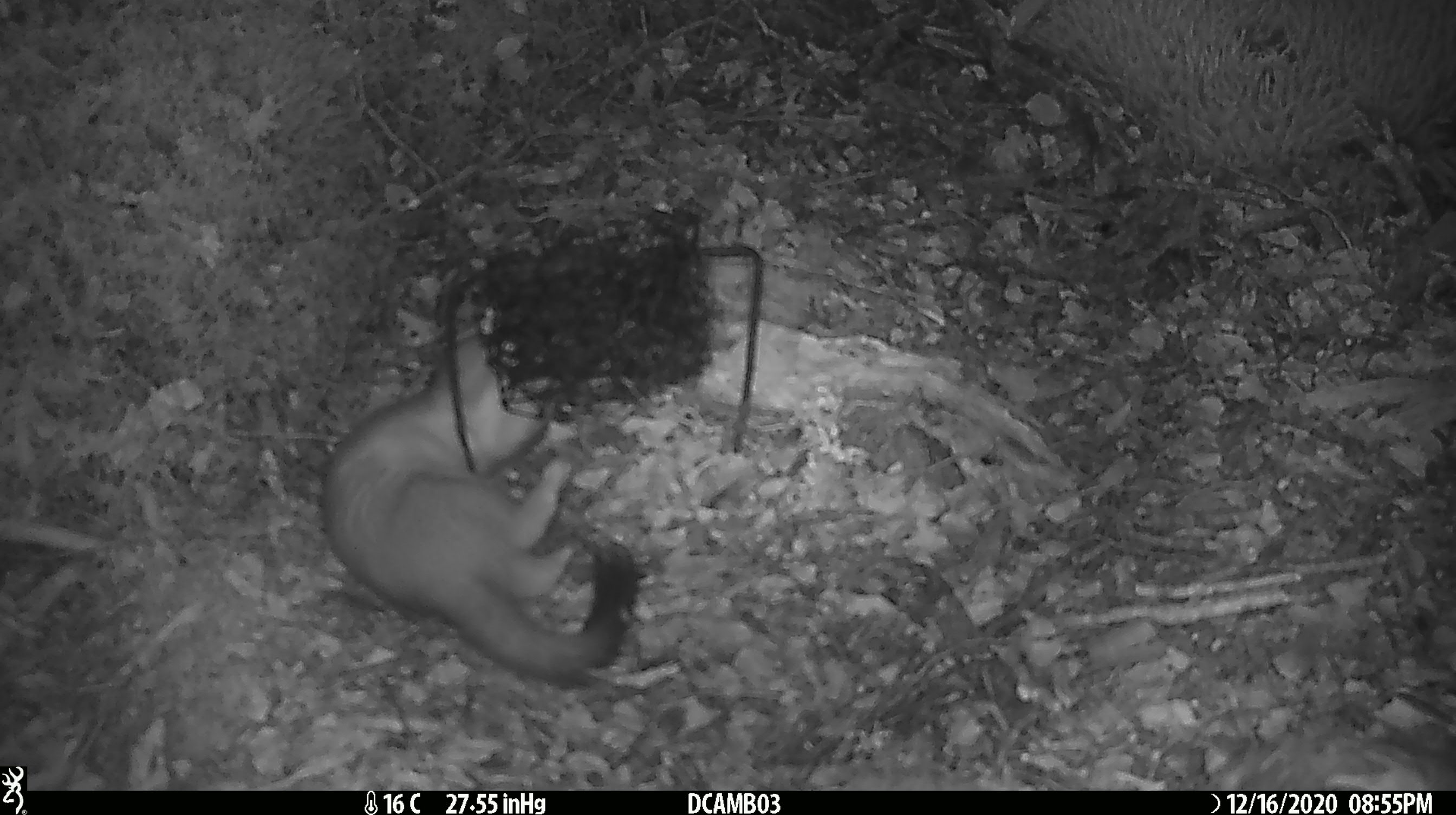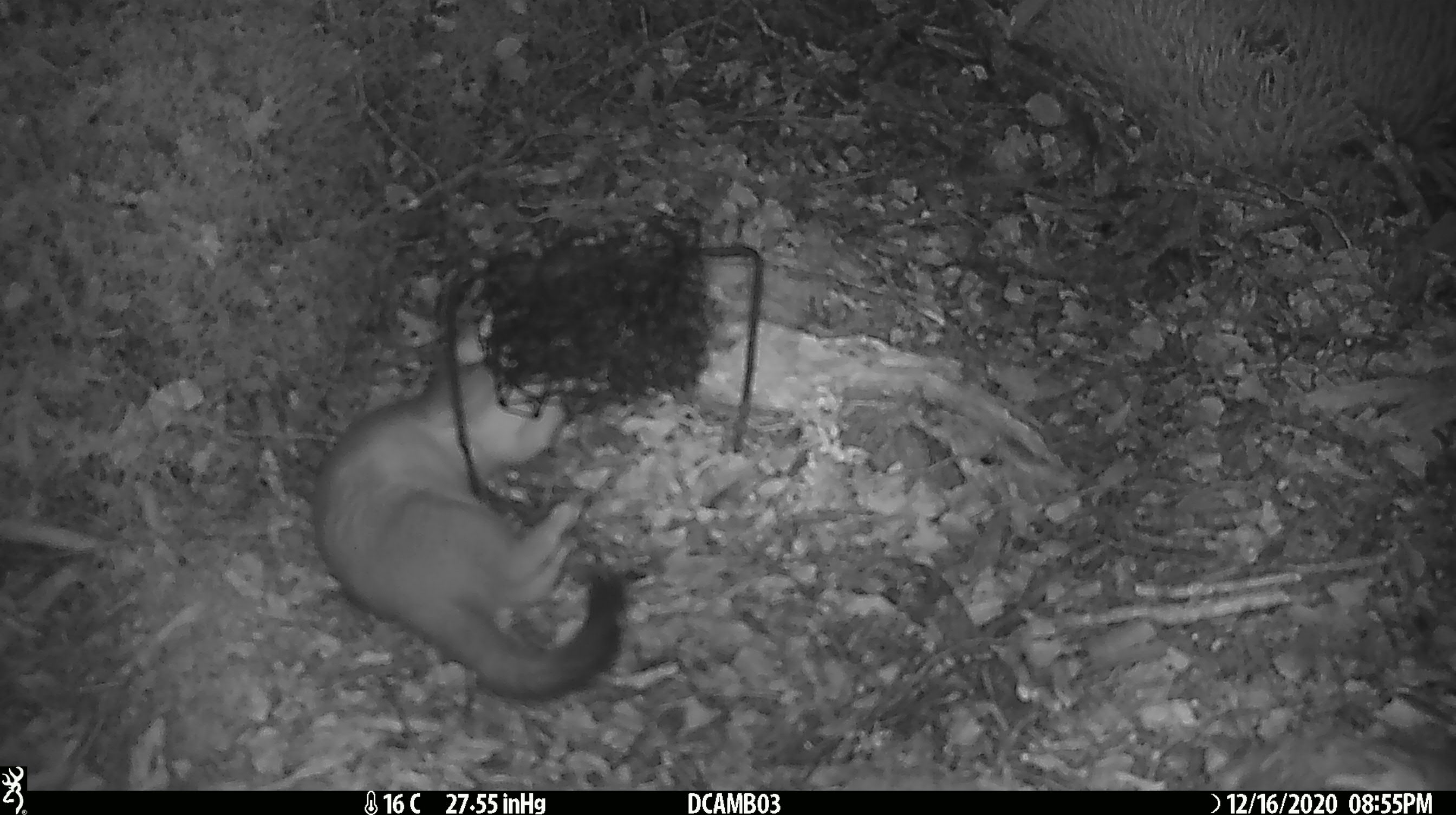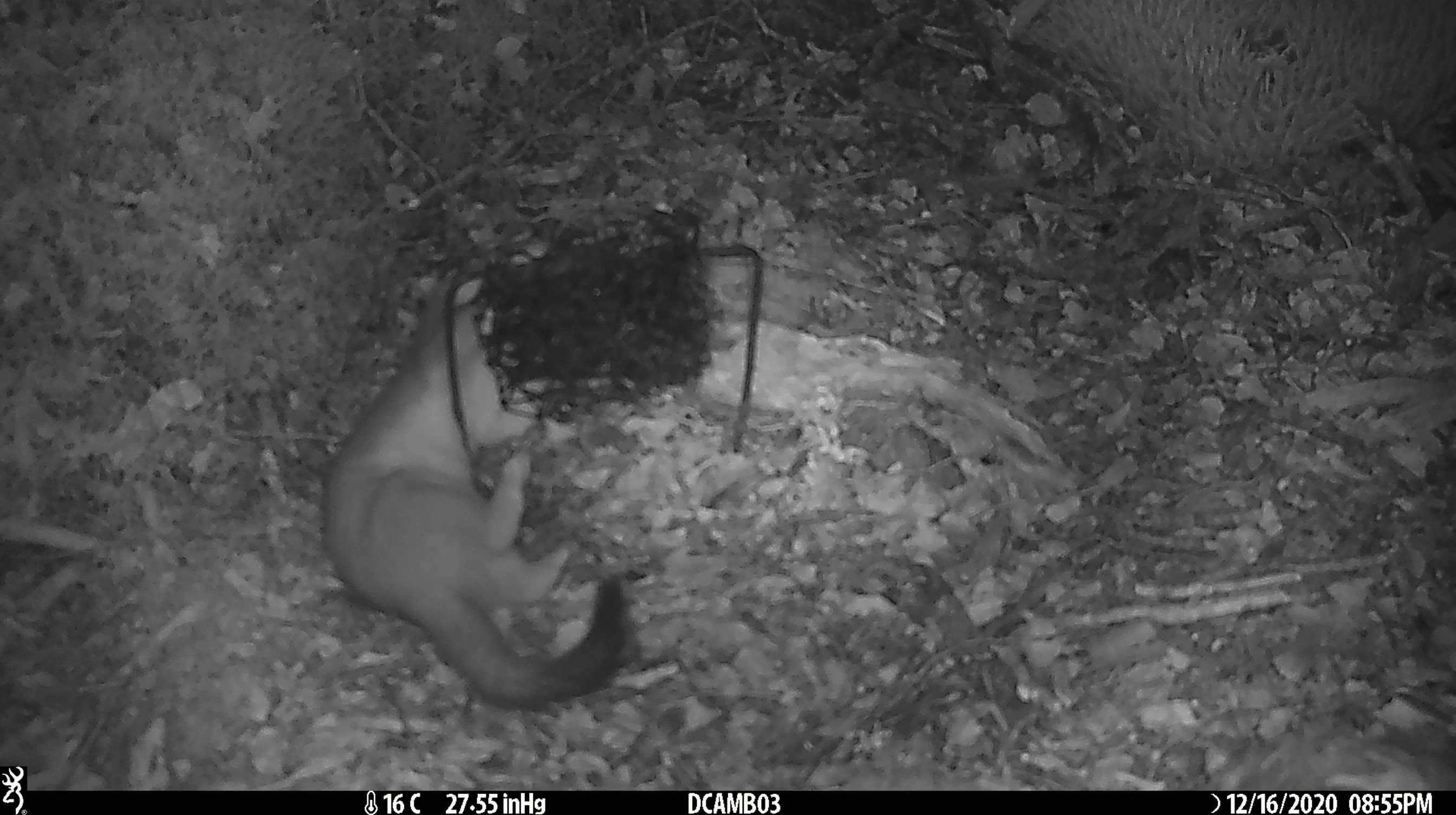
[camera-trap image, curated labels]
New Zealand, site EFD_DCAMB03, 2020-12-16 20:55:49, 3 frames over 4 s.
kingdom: Animalia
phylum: Chordata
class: Mammalia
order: Carnivora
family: Mustelidae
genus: Mustela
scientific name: Mustela erminea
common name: stoat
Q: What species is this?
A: Stoat (Mustela erminea).